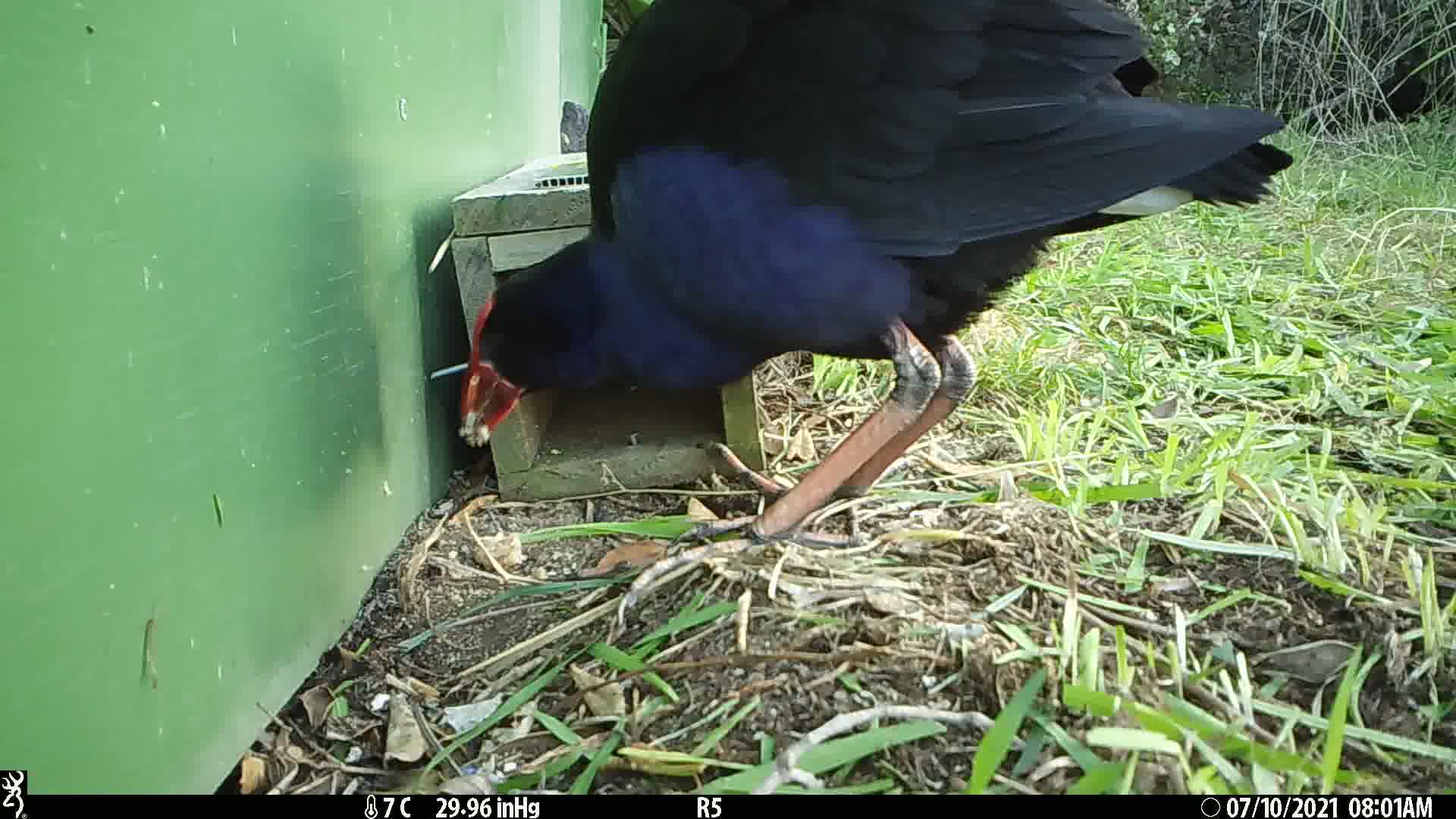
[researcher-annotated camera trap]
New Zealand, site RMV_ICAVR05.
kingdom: Animalia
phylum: Chordata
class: Aves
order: Gruiformes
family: Rallidae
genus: Porphyrio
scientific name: Porphyrio melanotus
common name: australasian swamphen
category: pukeko